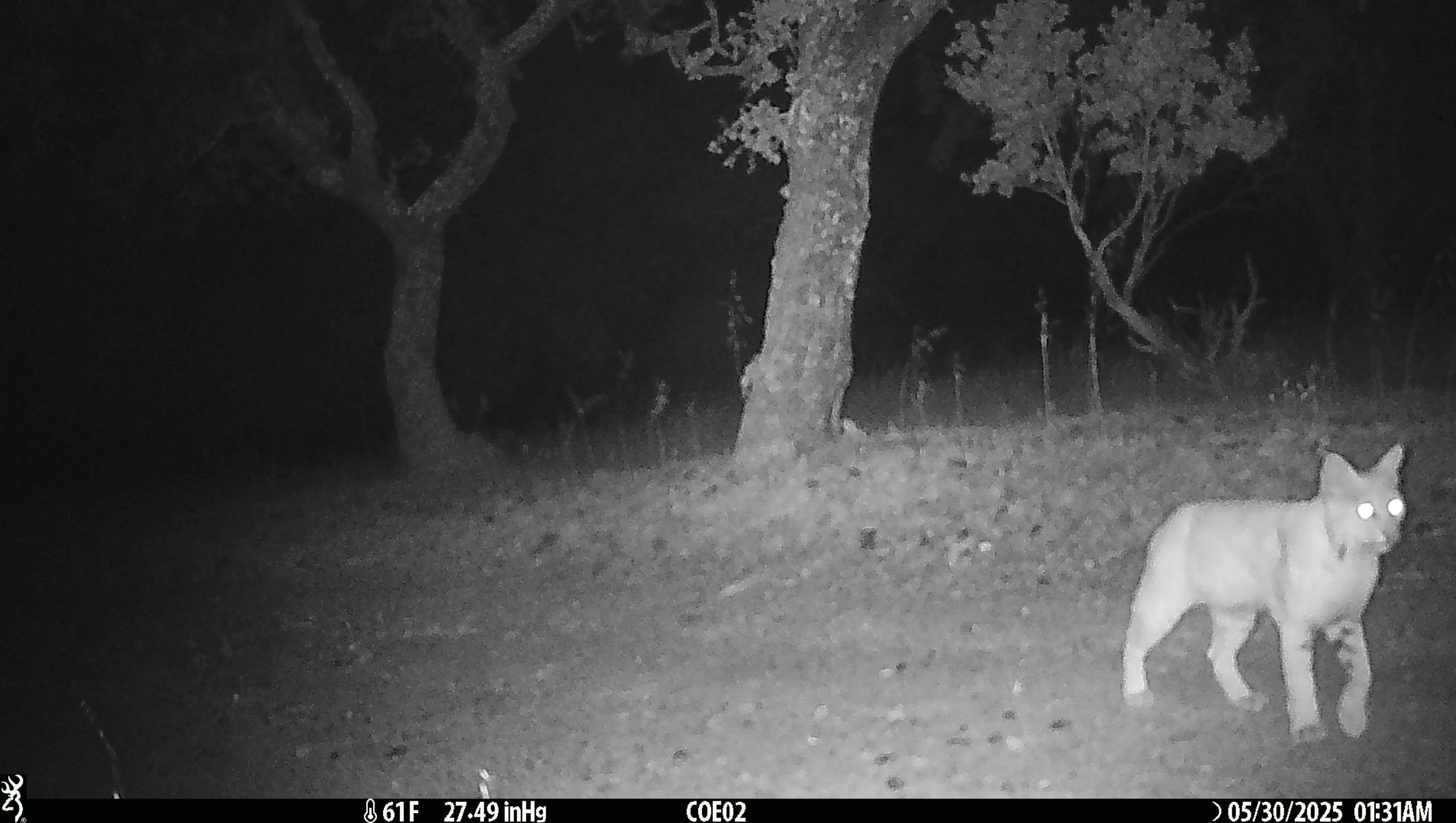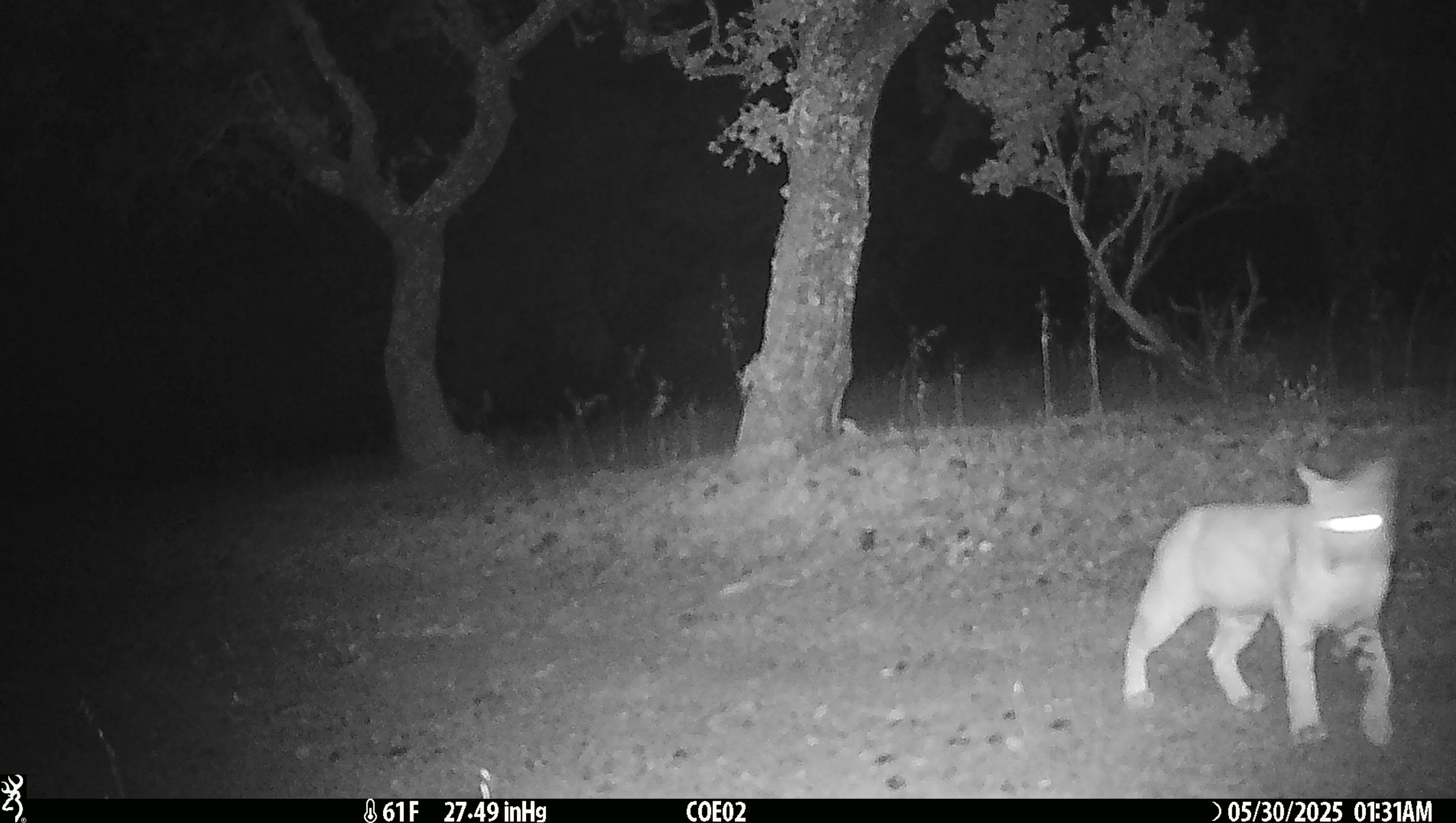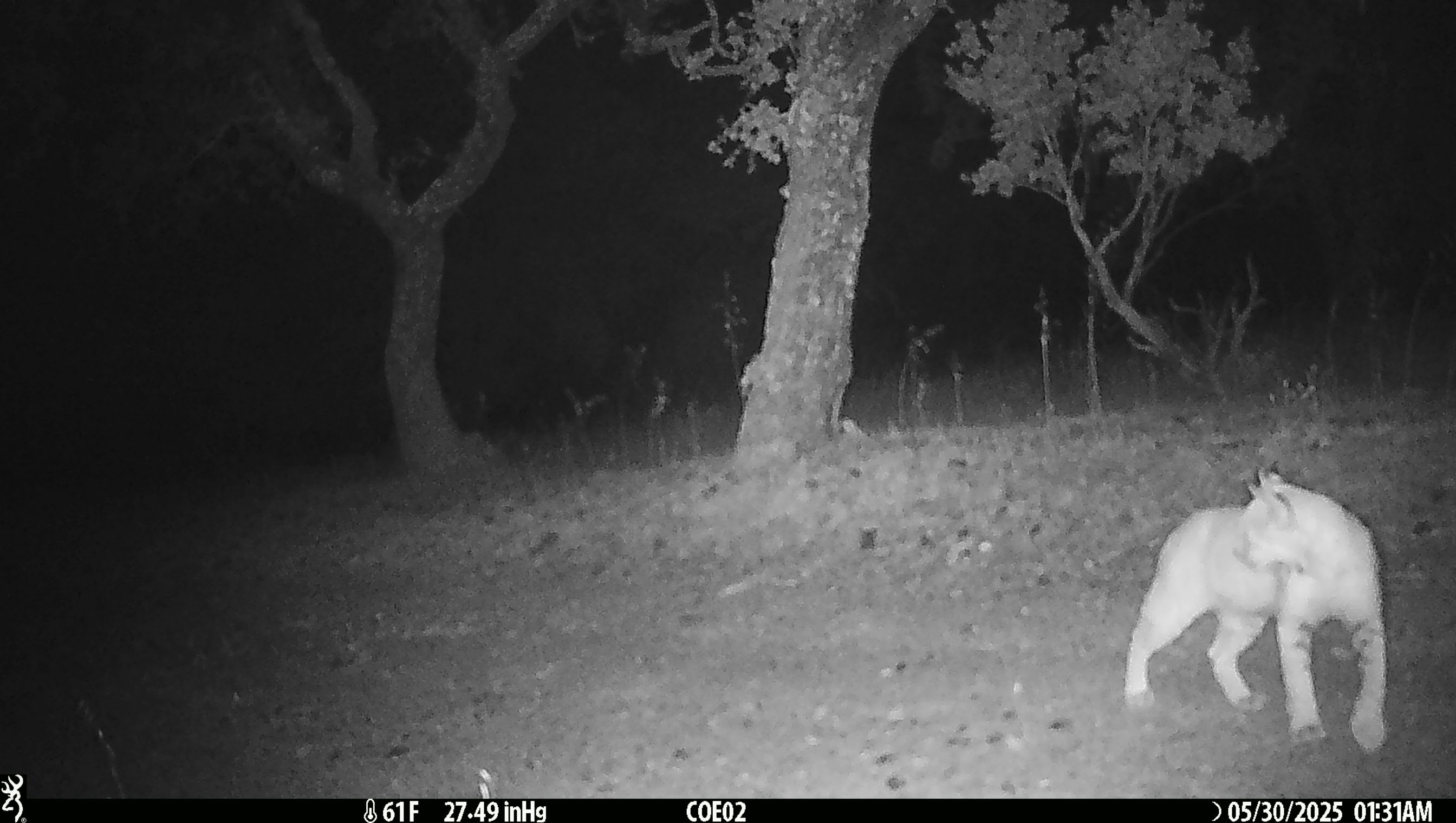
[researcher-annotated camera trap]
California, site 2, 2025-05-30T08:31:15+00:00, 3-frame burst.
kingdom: Animalia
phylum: Chordata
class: Mammalia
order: Carnivora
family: Felidae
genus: Lynx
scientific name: Lynx rufus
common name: bobcat